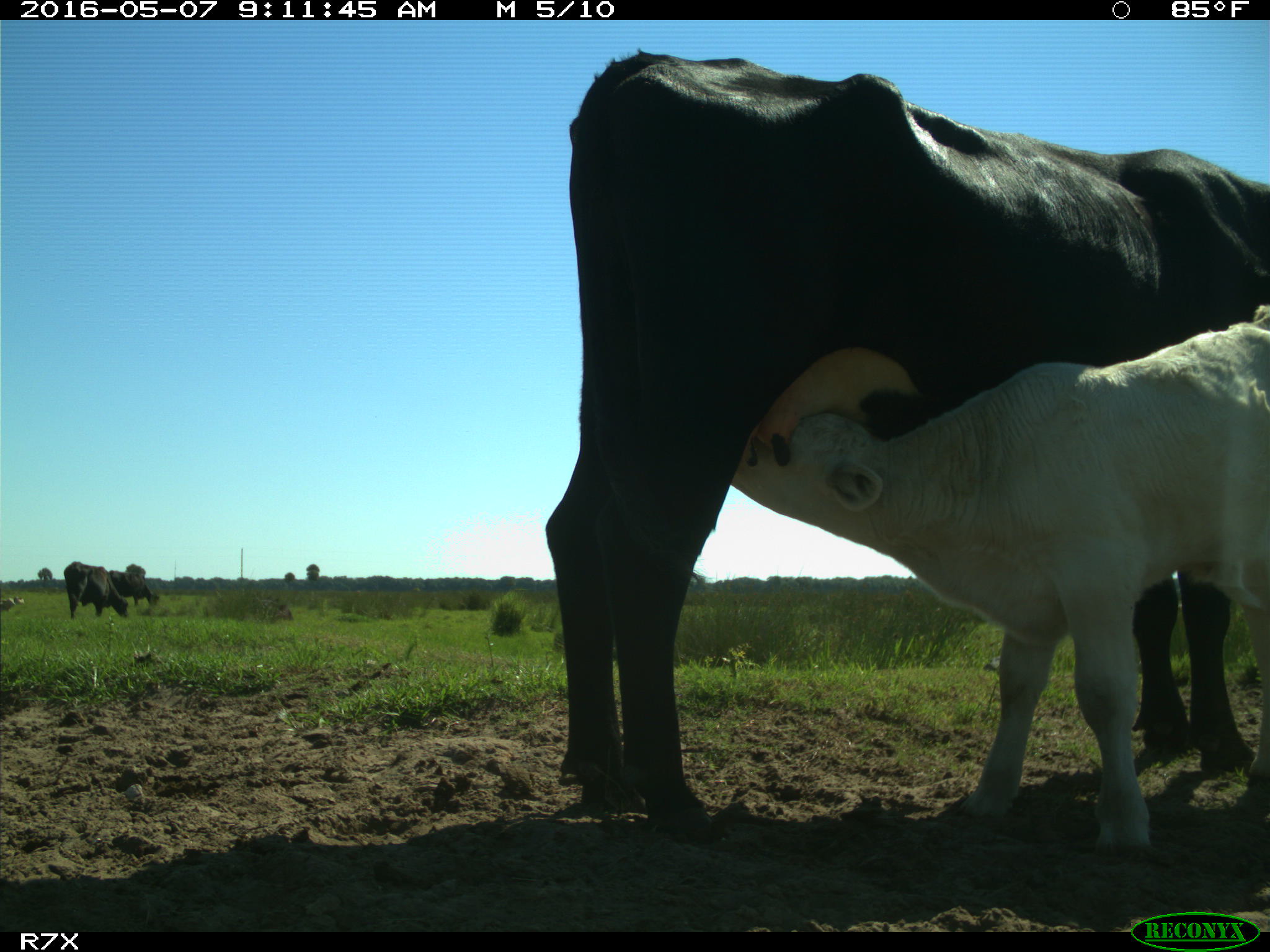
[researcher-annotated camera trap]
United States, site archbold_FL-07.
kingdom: Animalia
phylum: Chordata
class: Mammalia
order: Artiodactyla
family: Bovidae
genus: Bos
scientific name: Bos taurus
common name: domestic cow